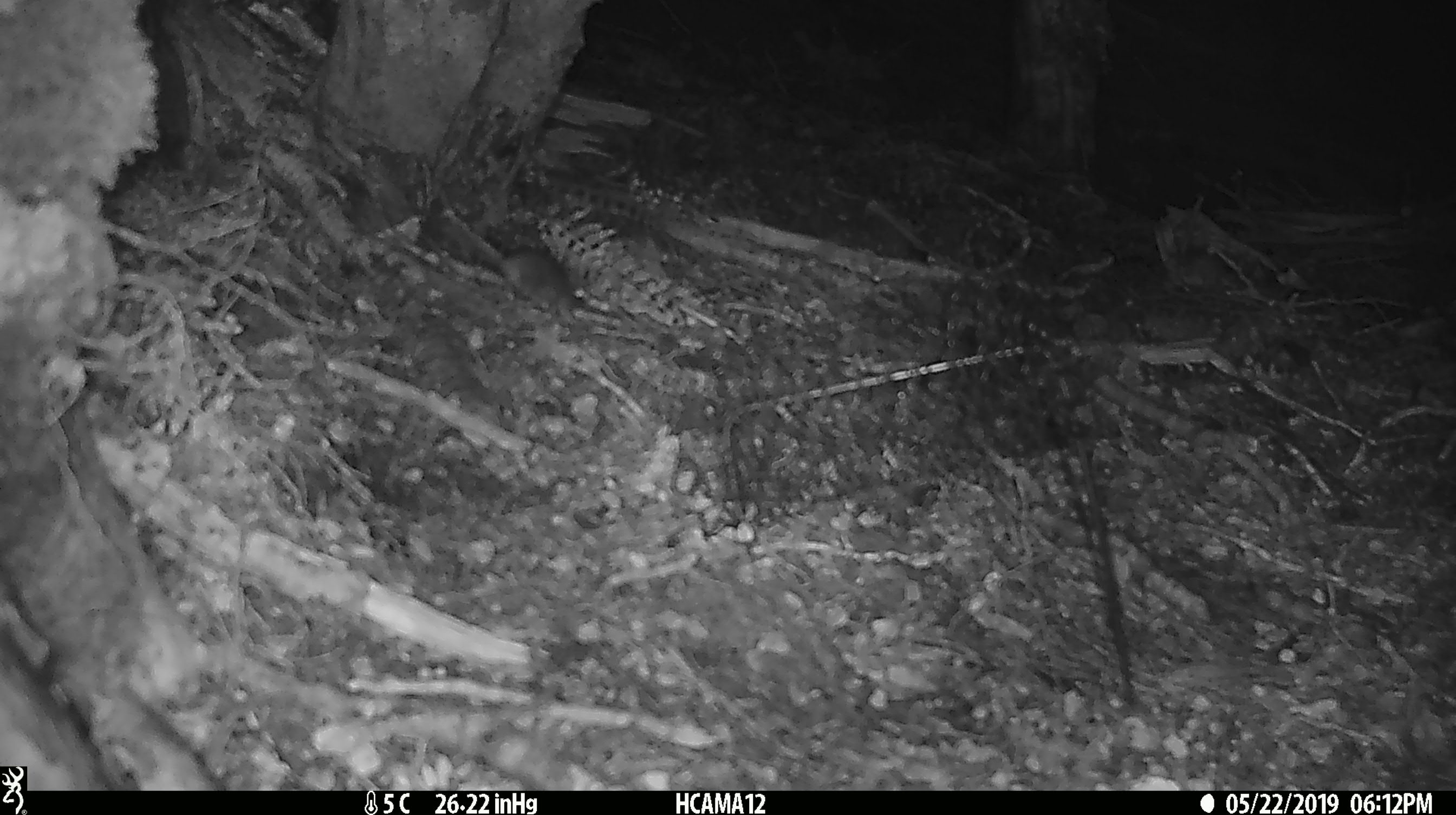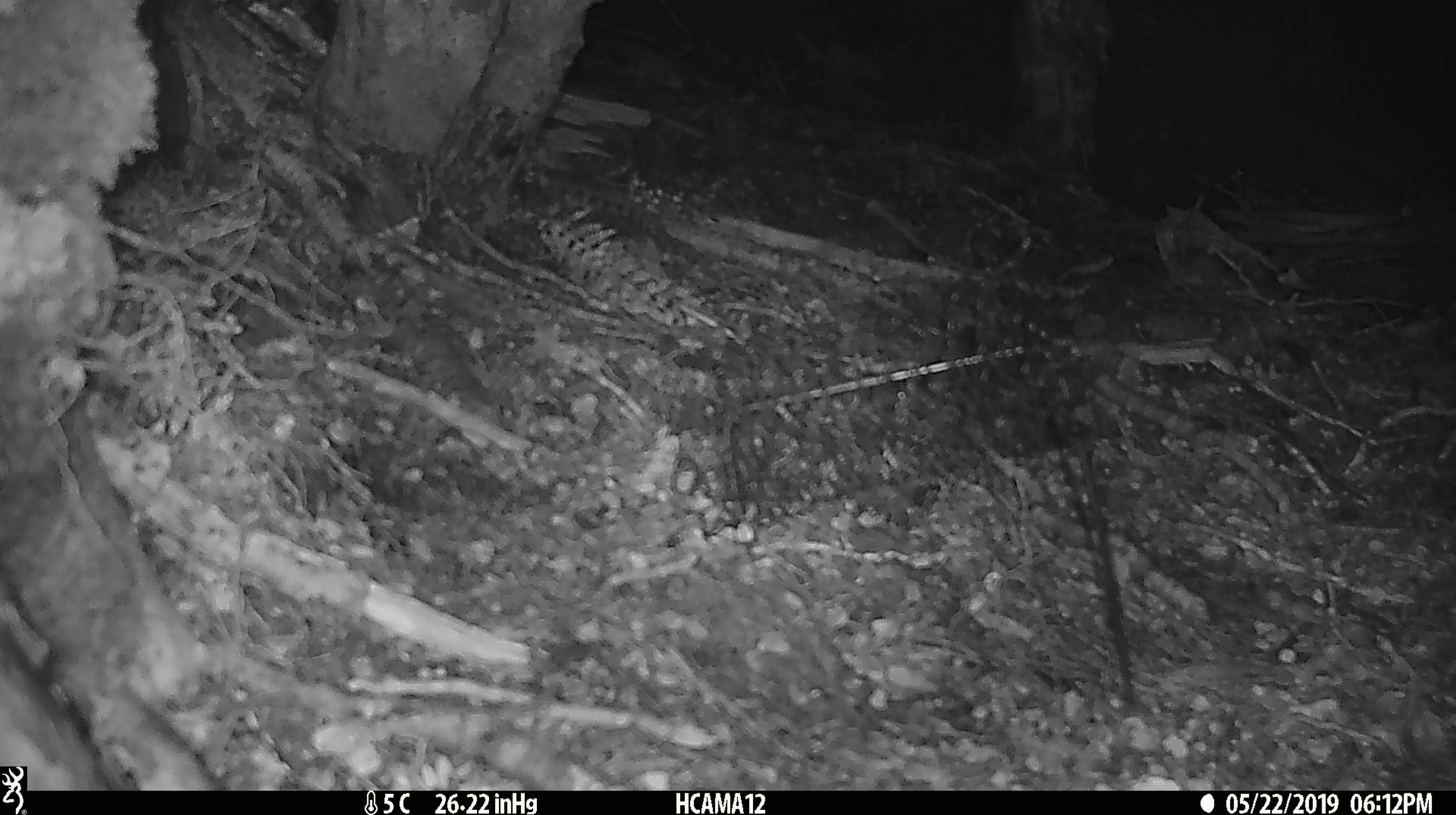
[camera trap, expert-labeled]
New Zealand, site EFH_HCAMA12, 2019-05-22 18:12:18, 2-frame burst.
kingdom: Animalia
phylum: Chordata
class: Mammalia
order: Rodentia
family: Muridae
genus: Mus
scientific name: Mus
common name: mouse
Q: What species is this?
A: Mouse (Mus).